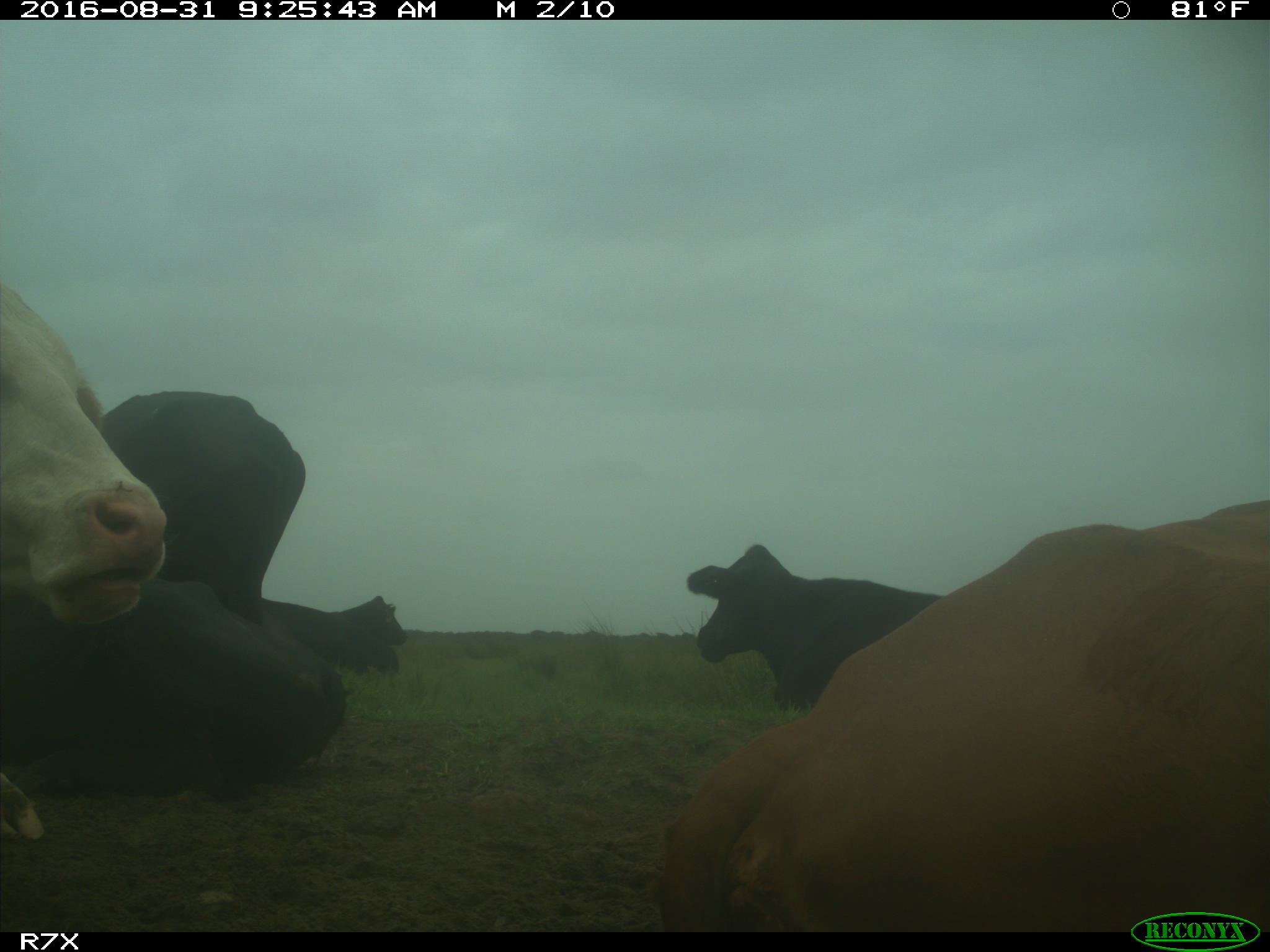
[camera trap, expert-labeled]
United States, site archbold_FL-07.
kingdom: Animalia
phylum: Chordata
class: Mammalia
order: Artiodactyla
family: Bovidae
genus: Bos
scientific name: Bos taurus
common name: domestic cow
Bos taurus (domestic cow).